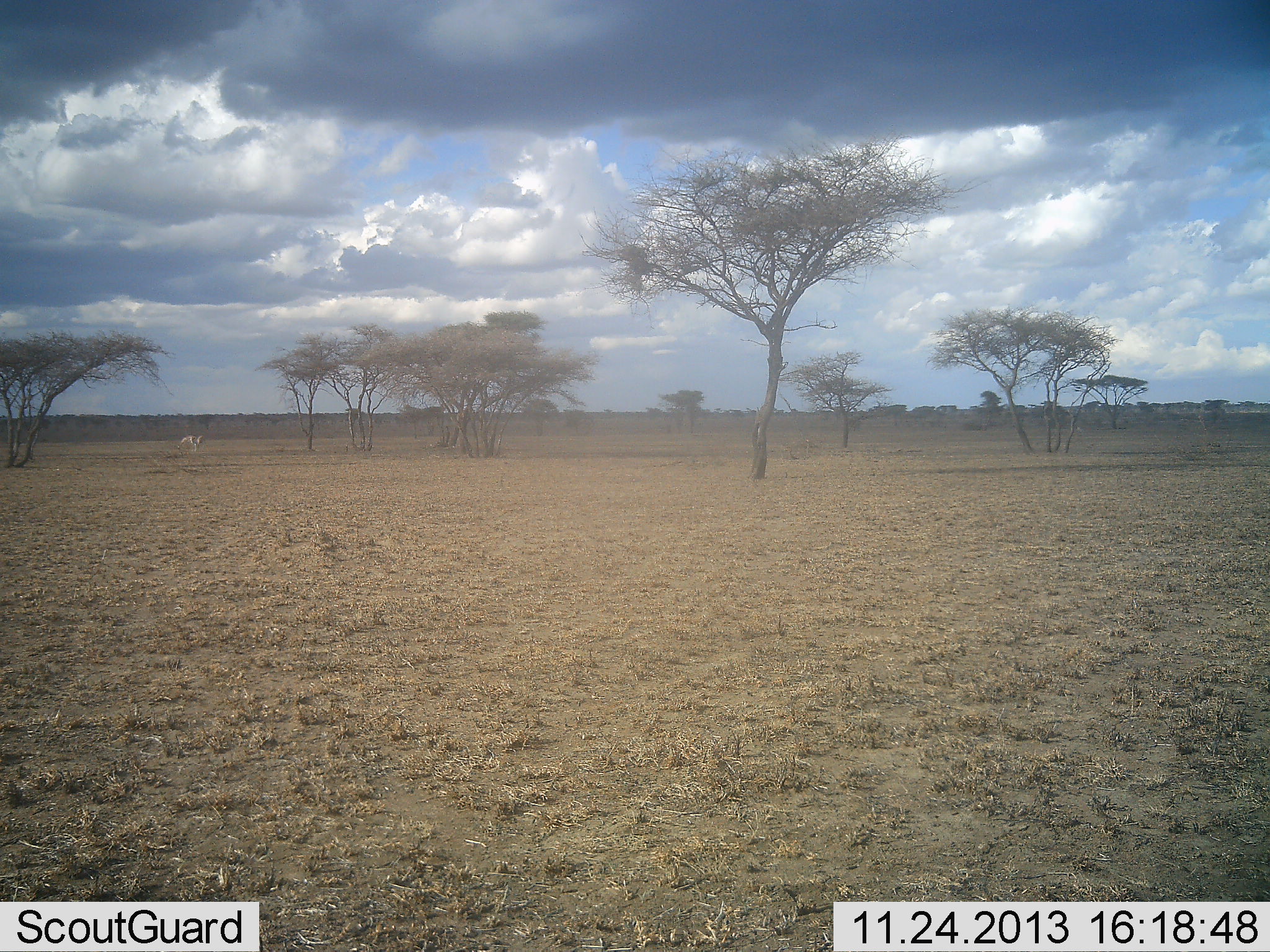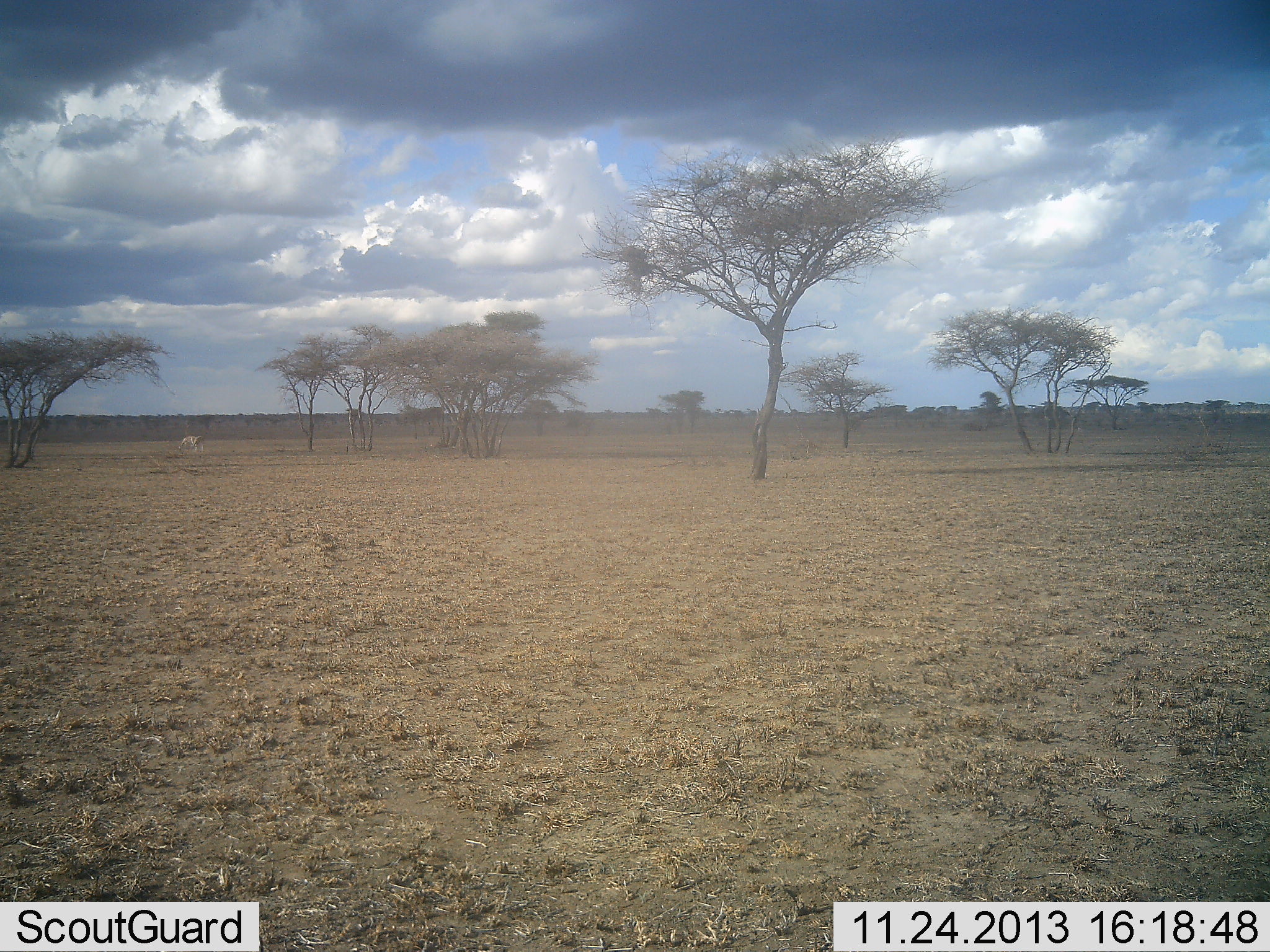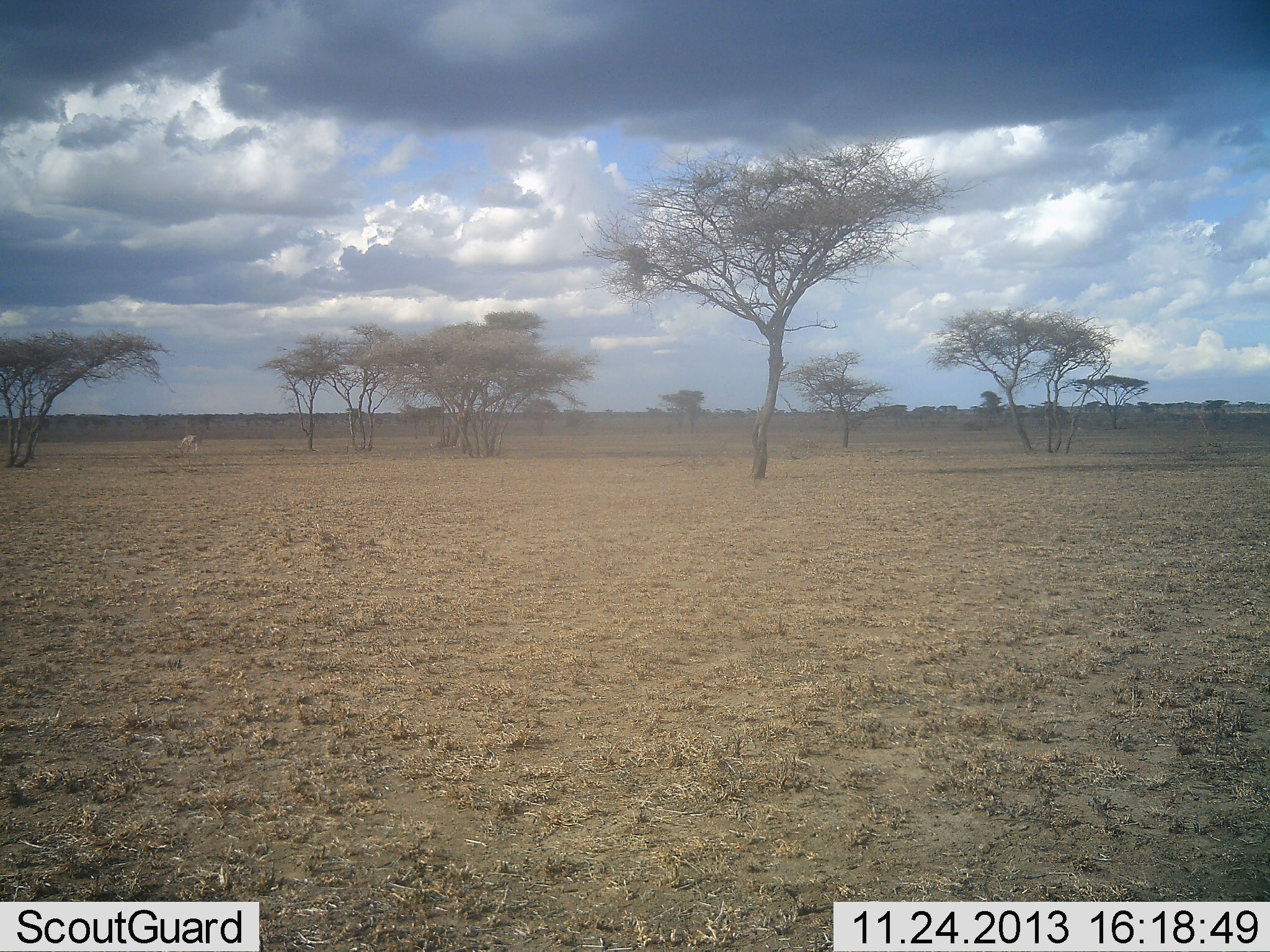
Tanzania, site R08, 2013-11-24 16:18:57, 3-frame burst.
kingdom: Animalia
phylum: Chordata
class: Mammalia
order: Perissodactyla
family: Equidae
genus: Equus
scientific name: Equus quagga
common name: plains zebra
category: zebra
Zebra (plains zebra) (Equus quagga), count 1. Behavior (volunteer vote fractions): standing 60%, resting 0%, moving 0%, interacting 0%. Young present (vote fraction): 0%. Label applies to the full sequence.